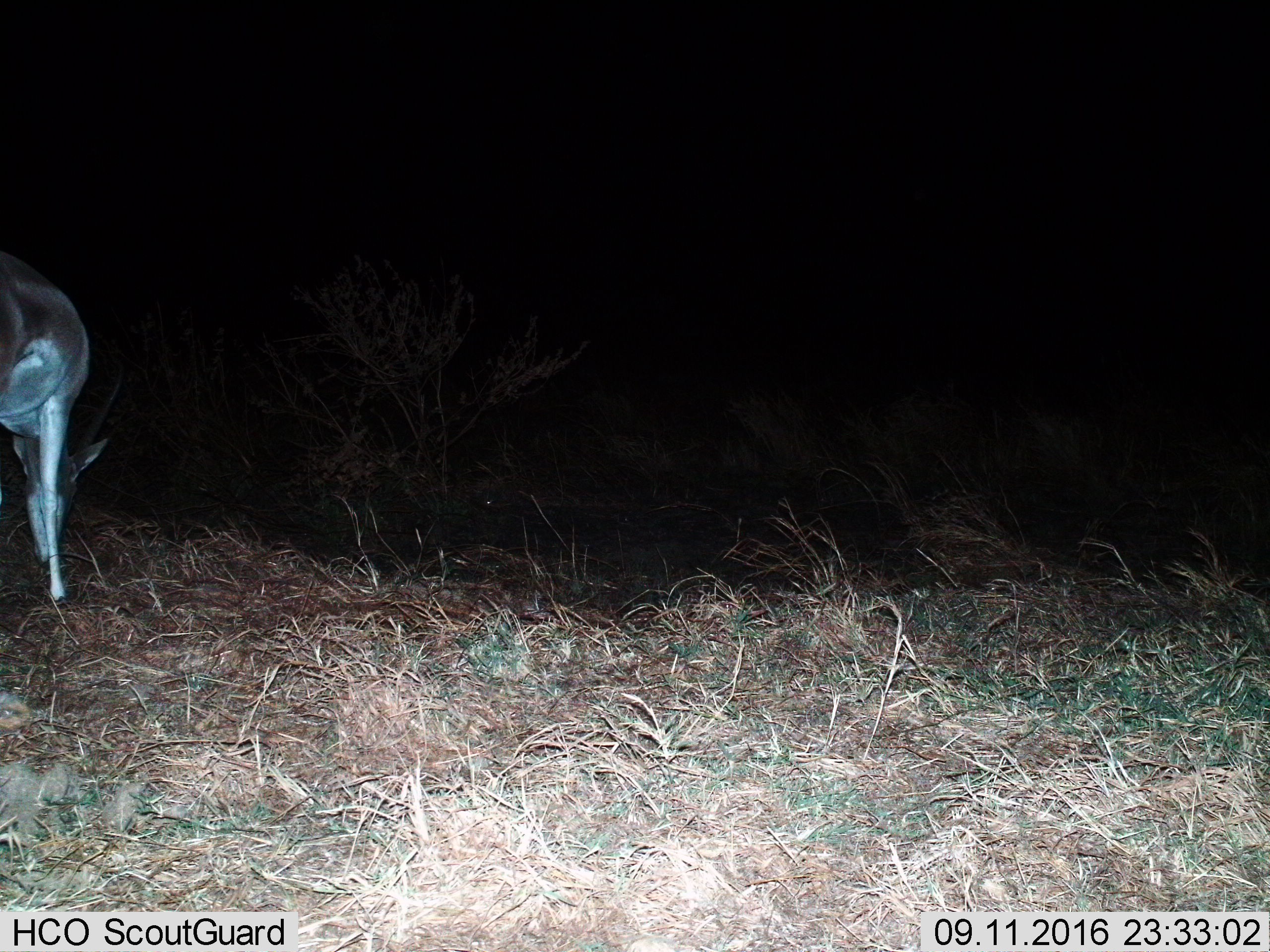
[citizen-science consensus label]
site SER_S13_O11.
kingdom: Animalia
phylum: Chordata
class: Mammalia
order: Artiodactyla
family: Bovidae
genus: Nanger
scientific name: Nanger granti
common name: grant's gazelle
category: gazellegrants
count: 1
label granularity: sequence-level